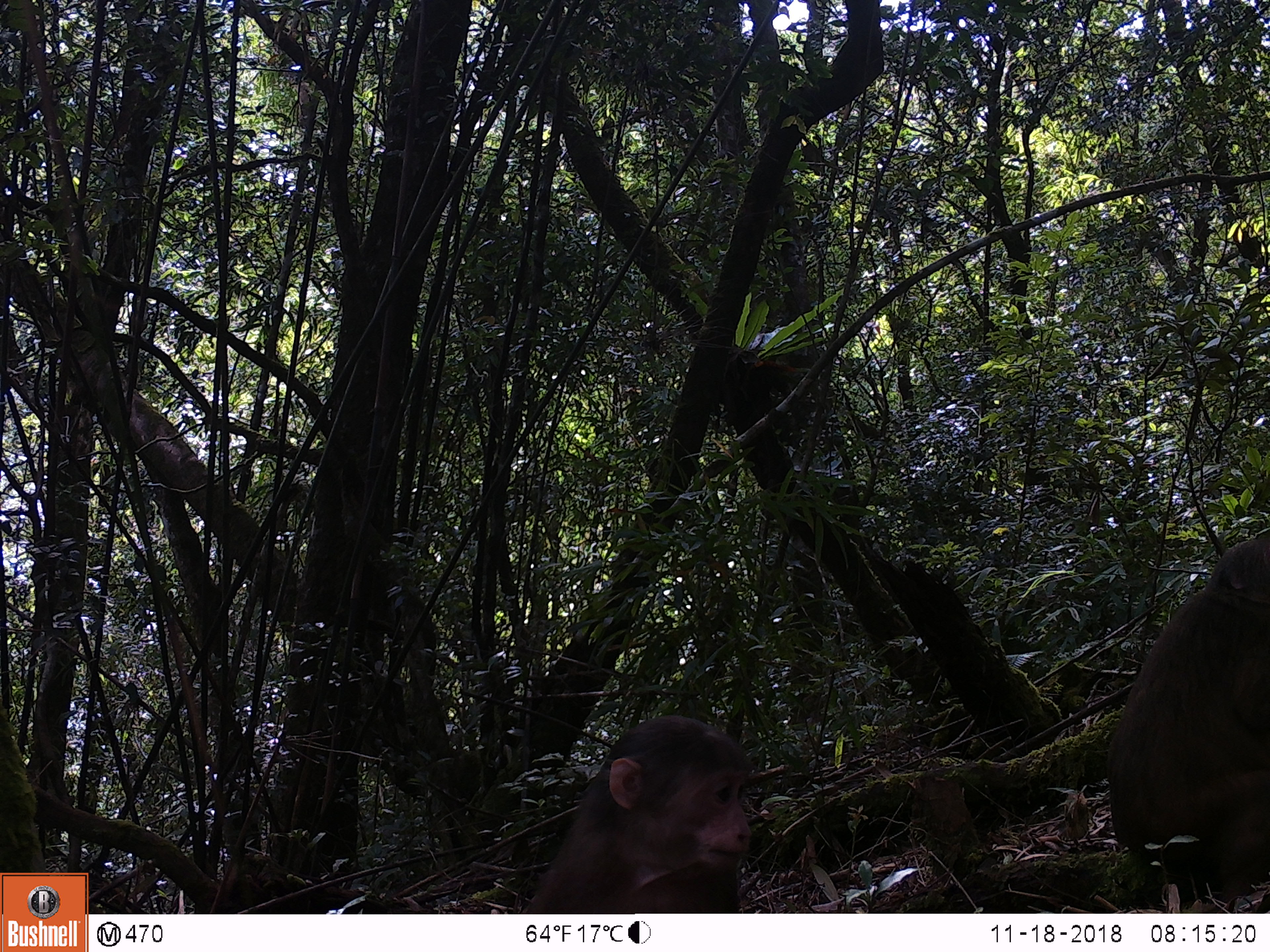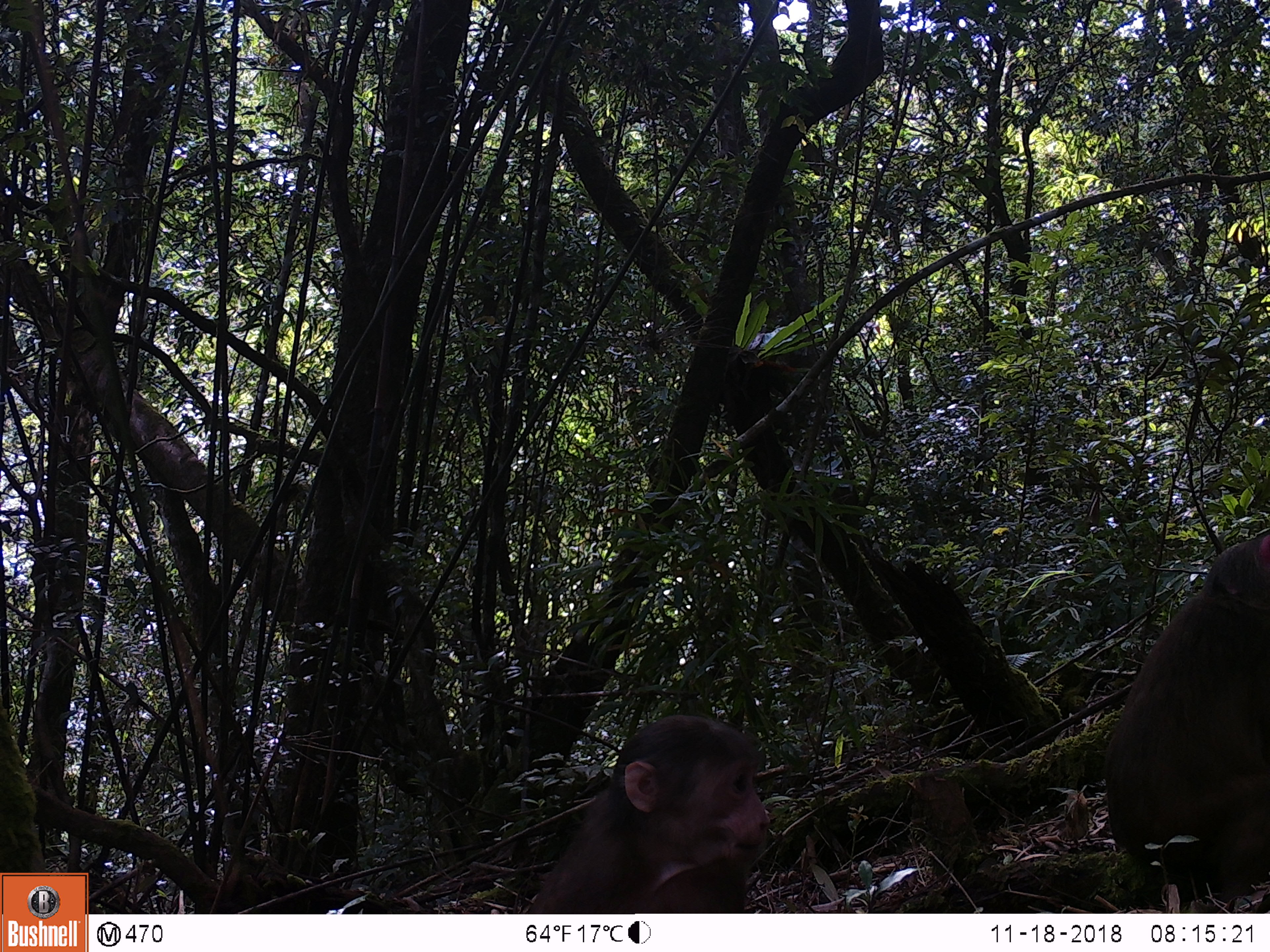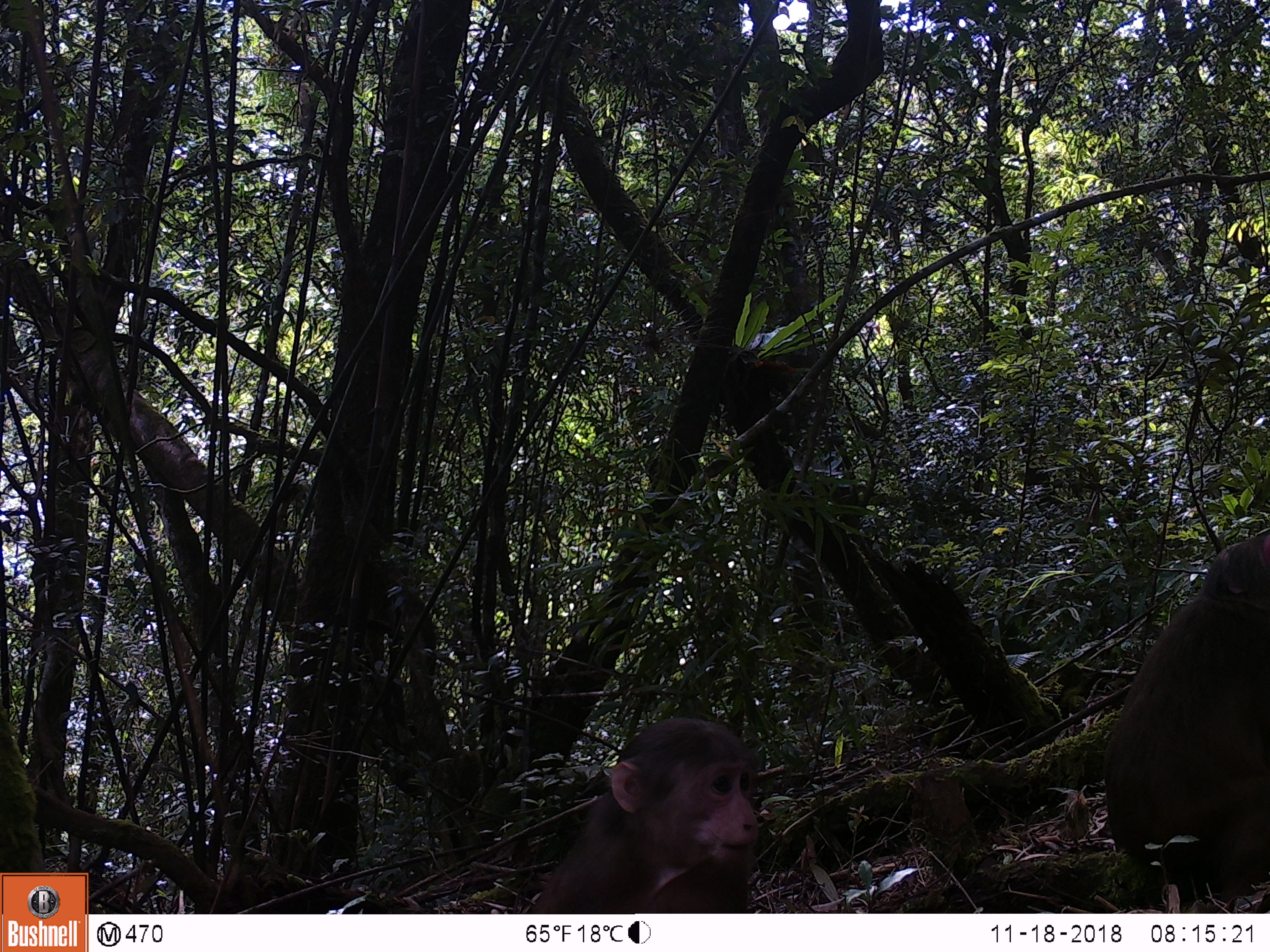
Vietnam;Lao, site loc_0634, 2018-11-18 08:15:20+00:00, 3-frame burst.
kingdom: Animalia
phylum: Chordata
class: Mammalia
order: Primates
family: Cercopithecidae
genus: Macaca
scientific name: Macaca arctoides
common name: stump-tailed macaque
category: stump tailed macaque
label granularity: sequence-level